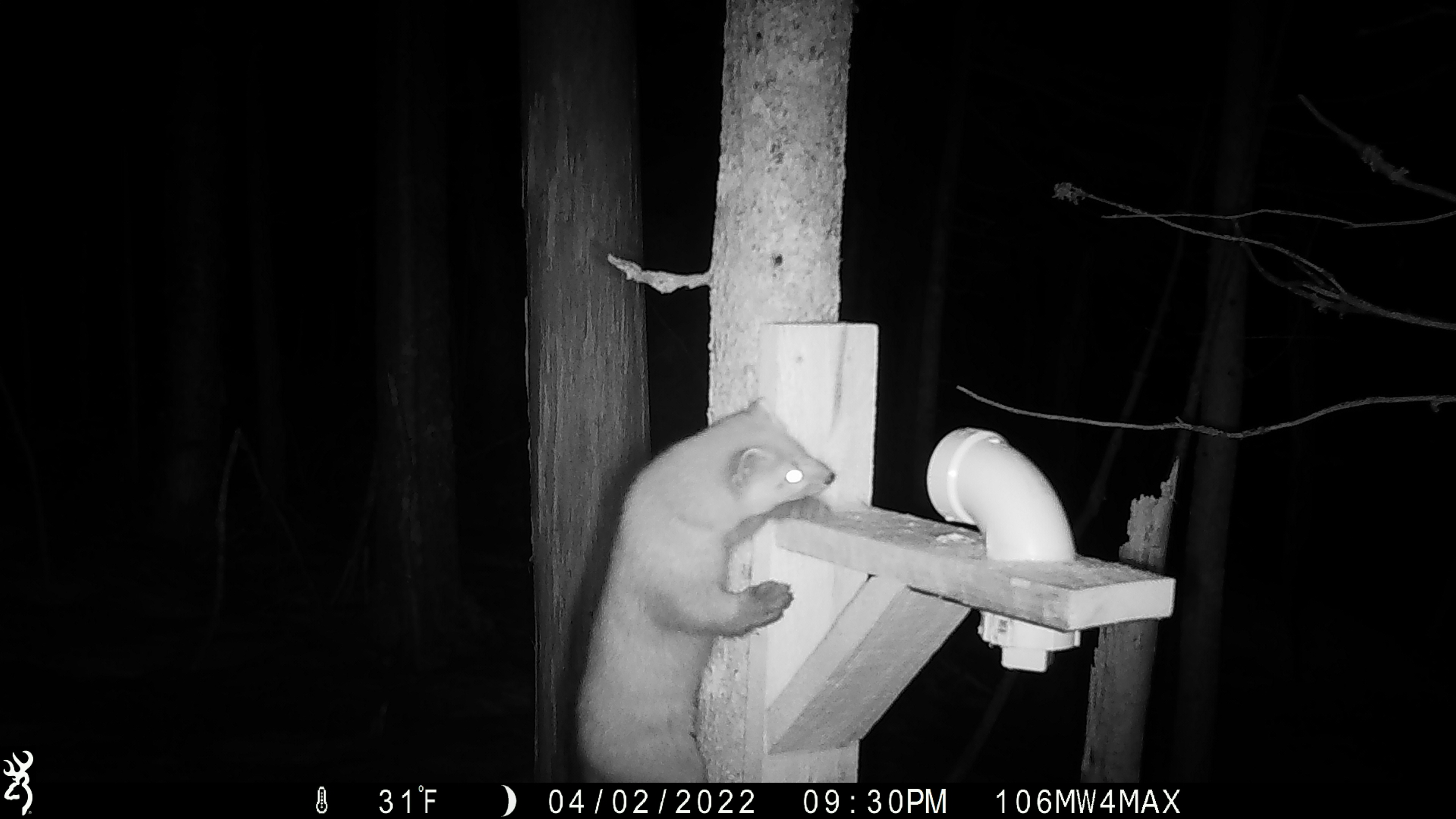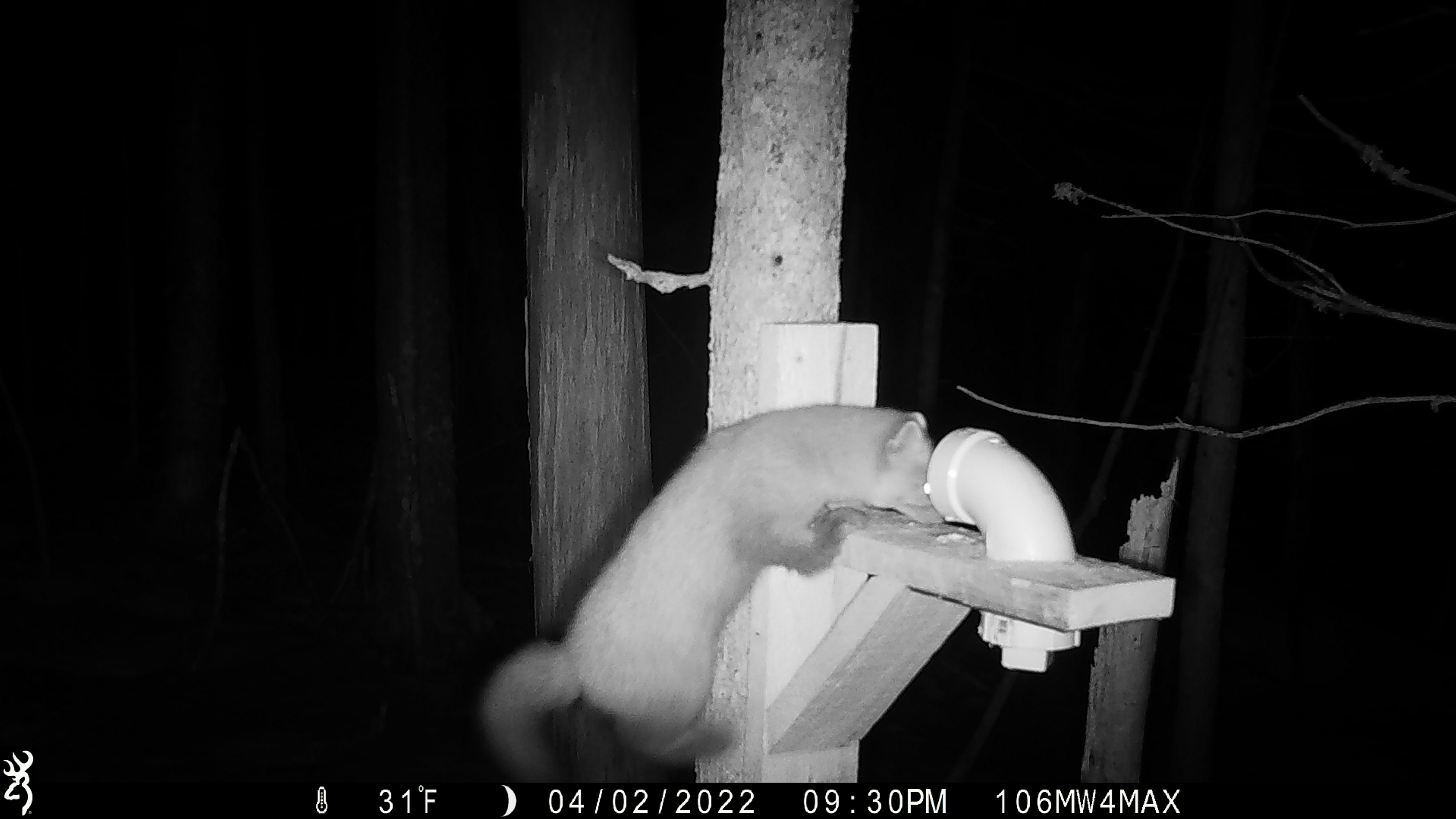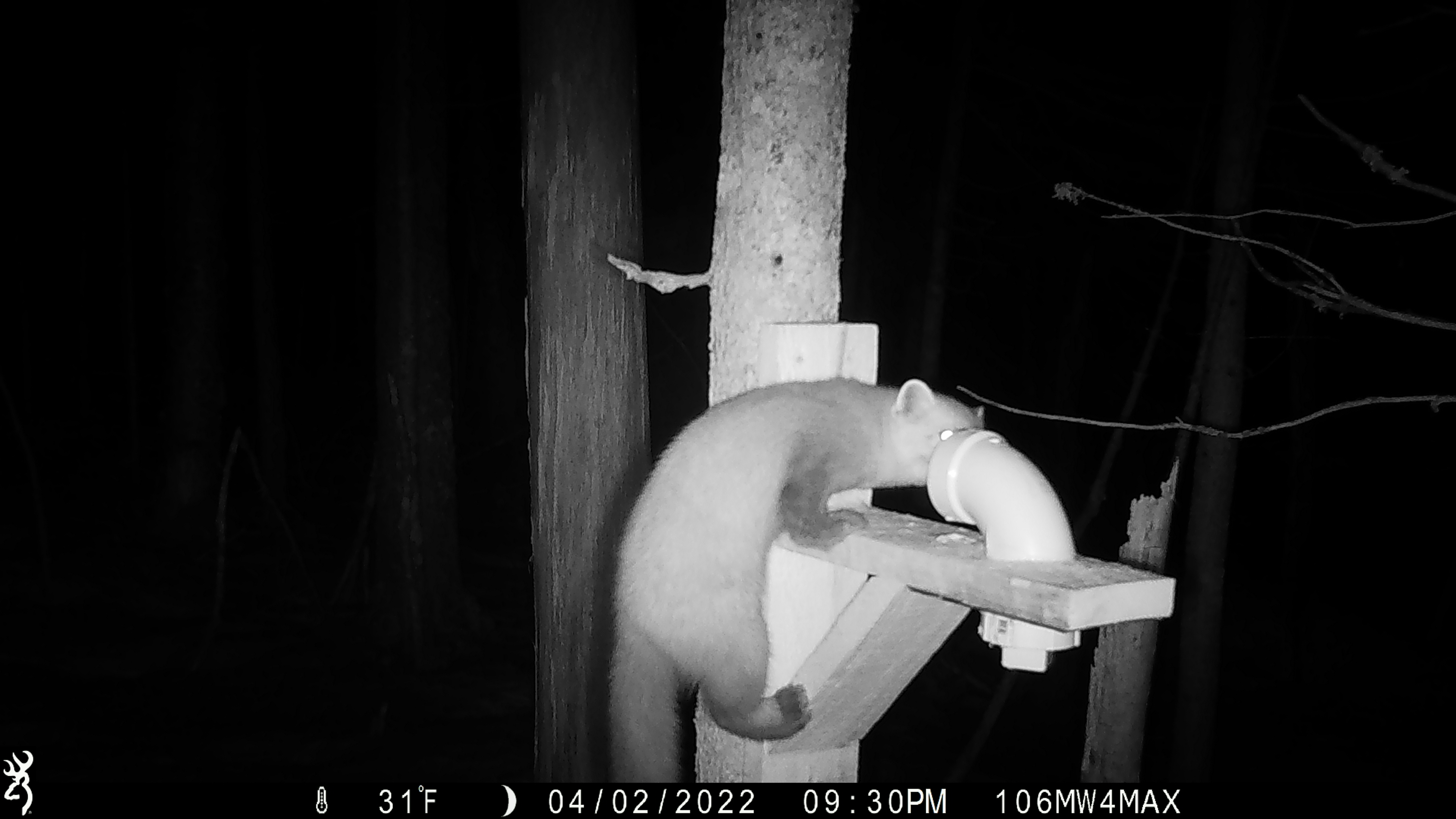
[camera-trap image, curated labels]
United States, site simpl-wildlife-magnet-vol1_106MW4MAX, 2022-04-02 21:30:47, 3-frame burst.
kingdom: Animalia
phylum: Chordata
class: Mammalia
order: Carnivora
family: Mustelidae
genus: Martes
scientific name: Martes americana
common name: american marten